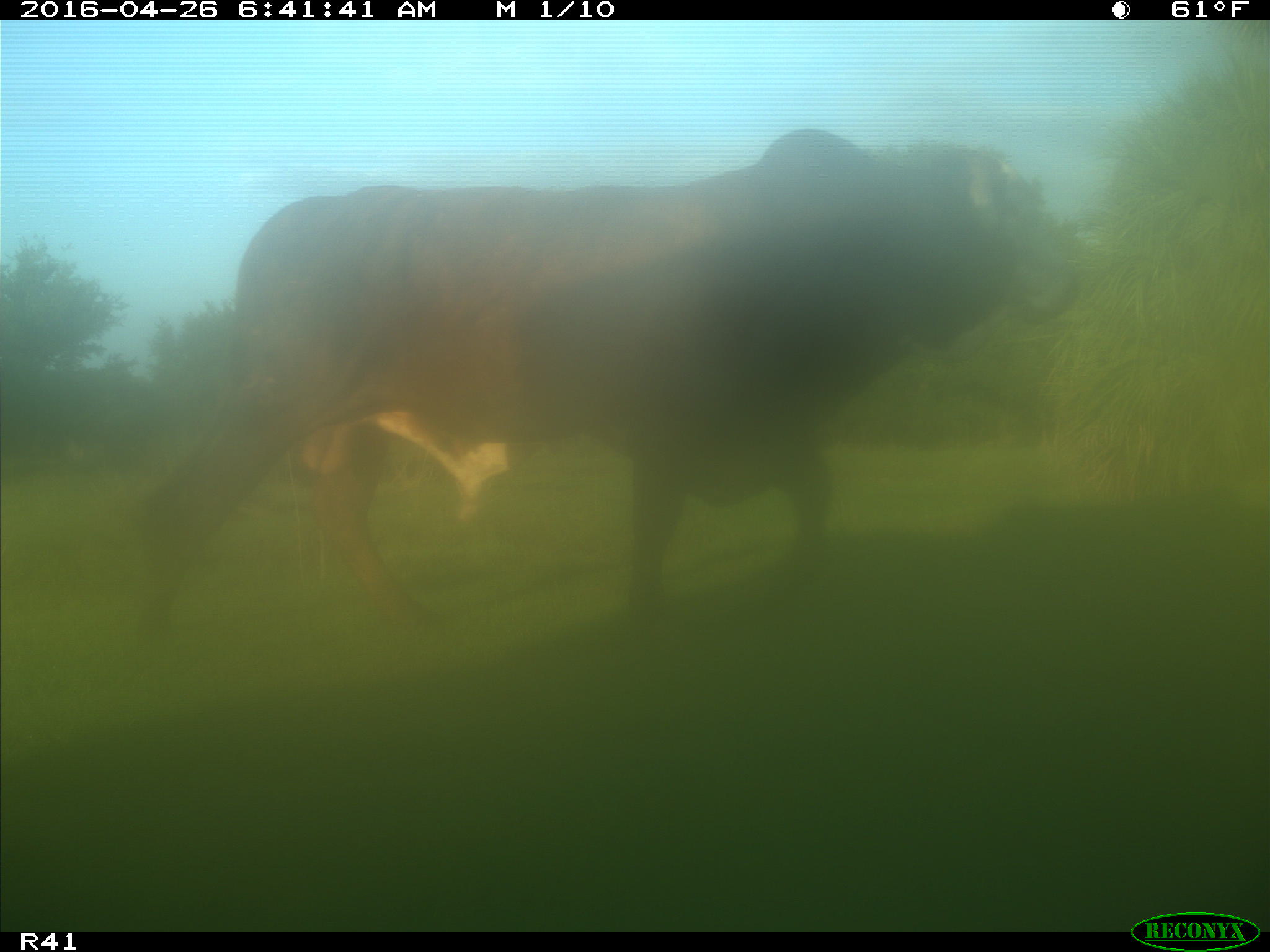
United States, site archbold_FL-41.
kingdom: Animalia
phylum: Chordata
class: Mammalia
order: Artiodactyla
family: Bovidae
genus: Bos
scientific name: Bos taurus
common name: domestic cow